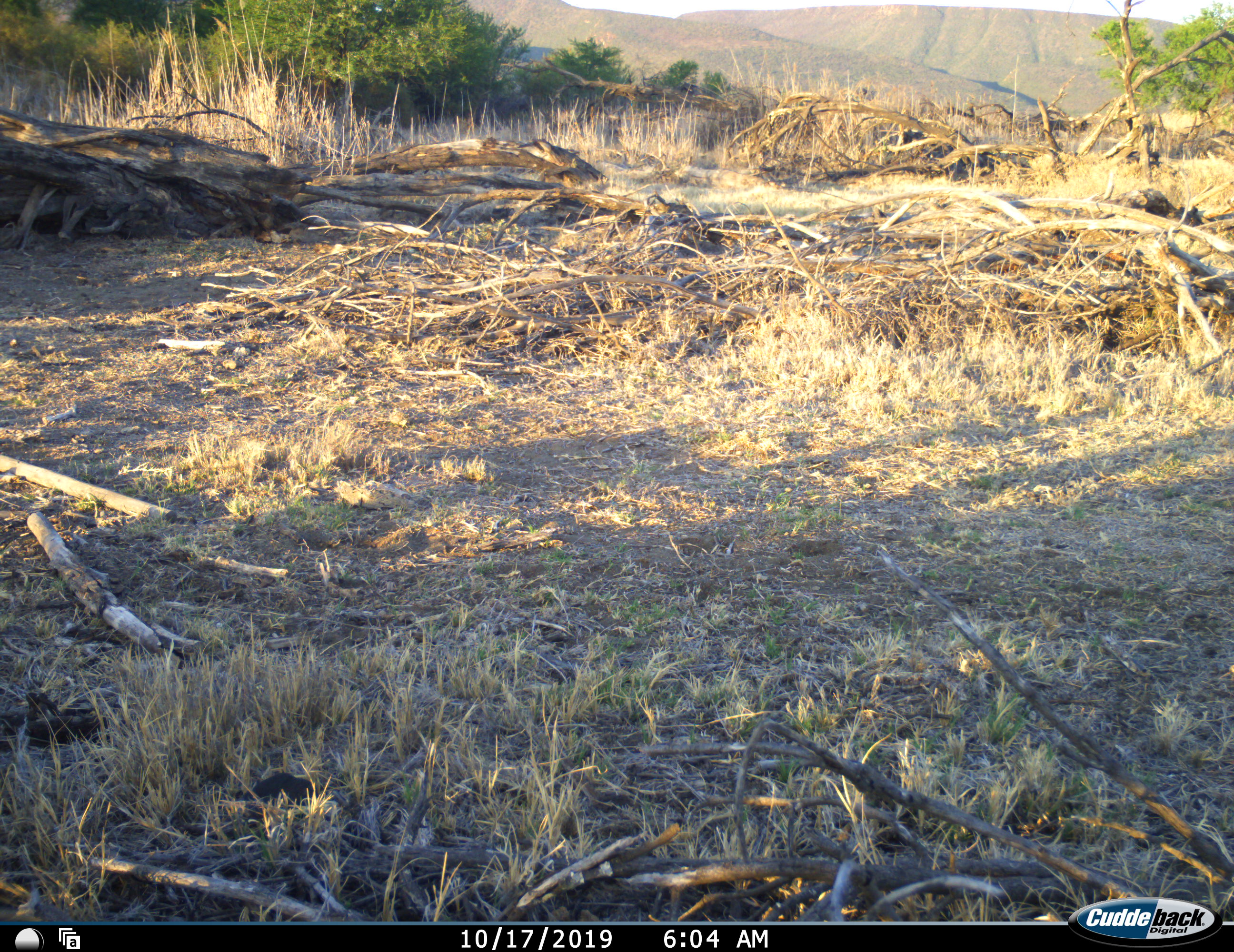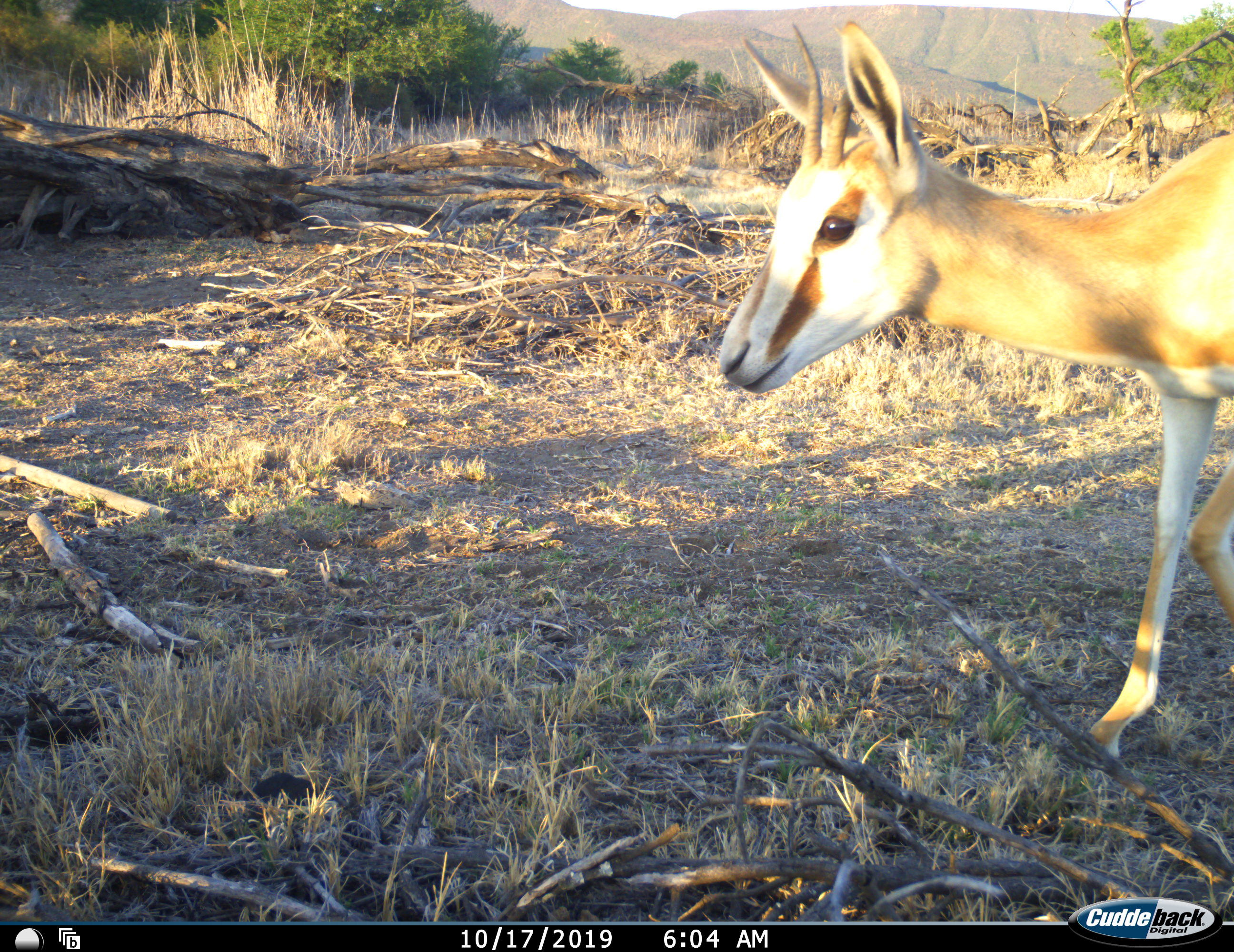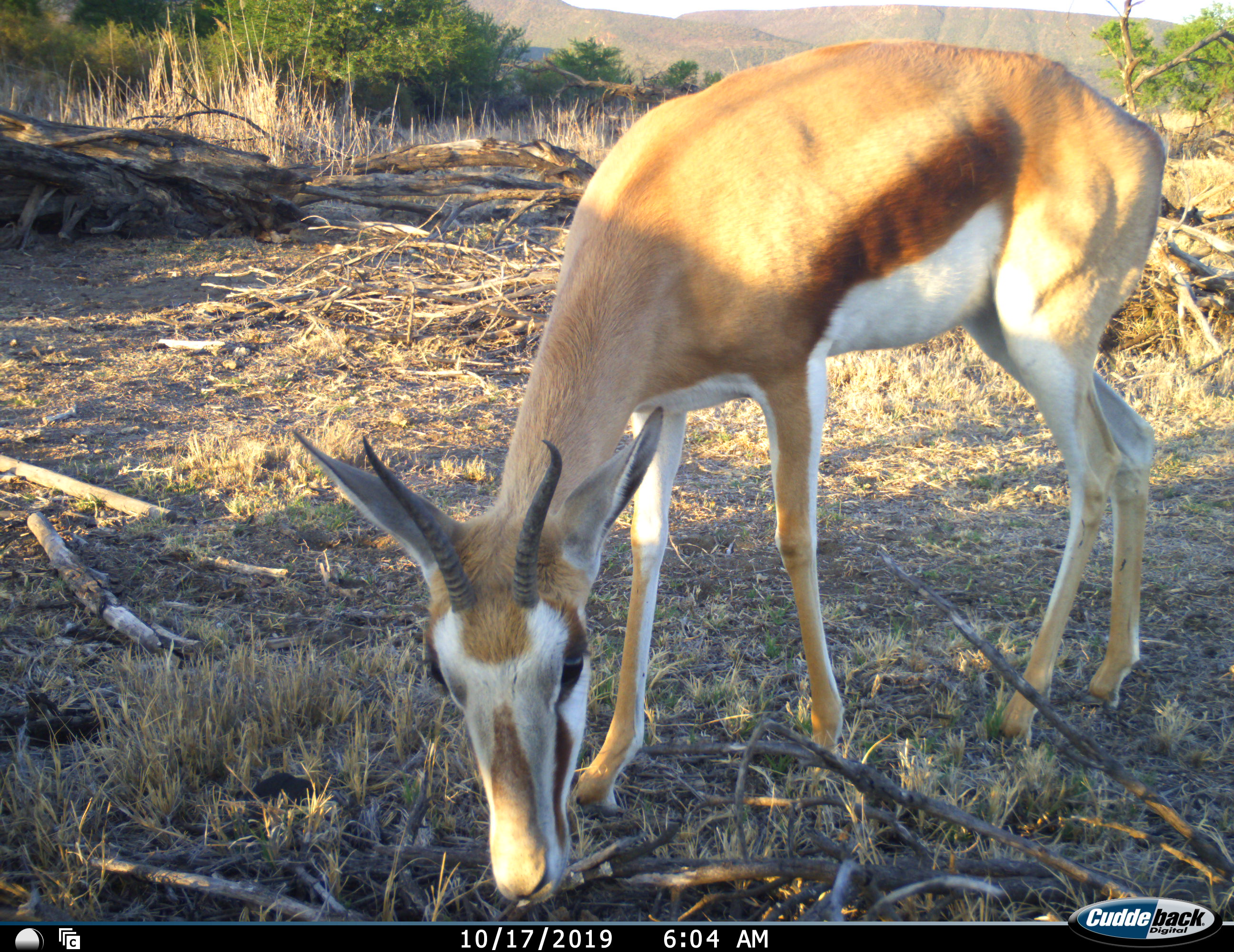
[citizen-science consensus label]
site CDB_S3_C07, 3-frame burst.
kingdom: Animalia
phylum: Chordata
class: Mammalia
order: Artiodactyla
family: Bovidae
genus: Antidorcas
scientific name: Antidorcas marsupialis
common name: springbok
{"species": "springbok (Antidorcas marsupialis)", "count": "1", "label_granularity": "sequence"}